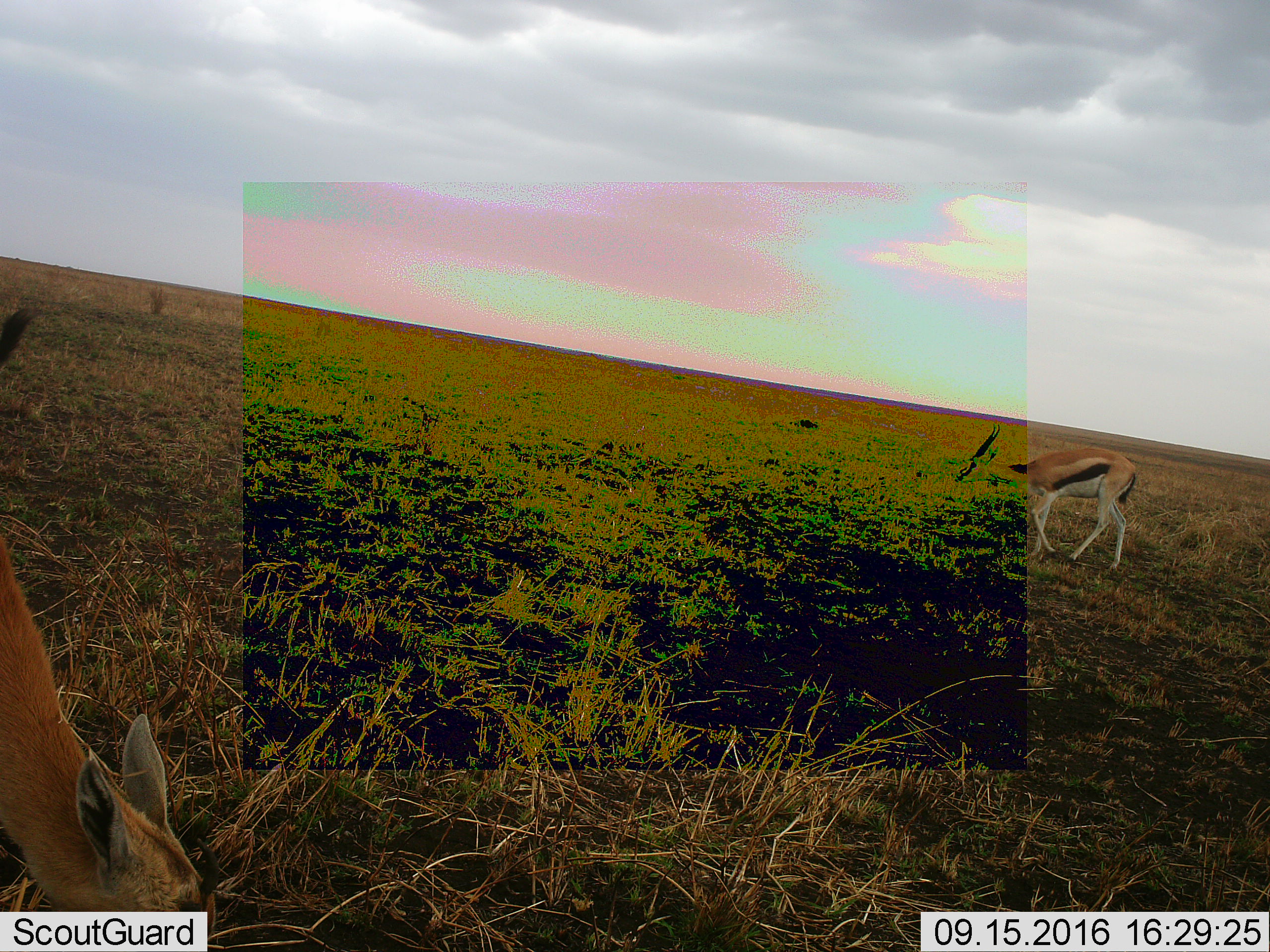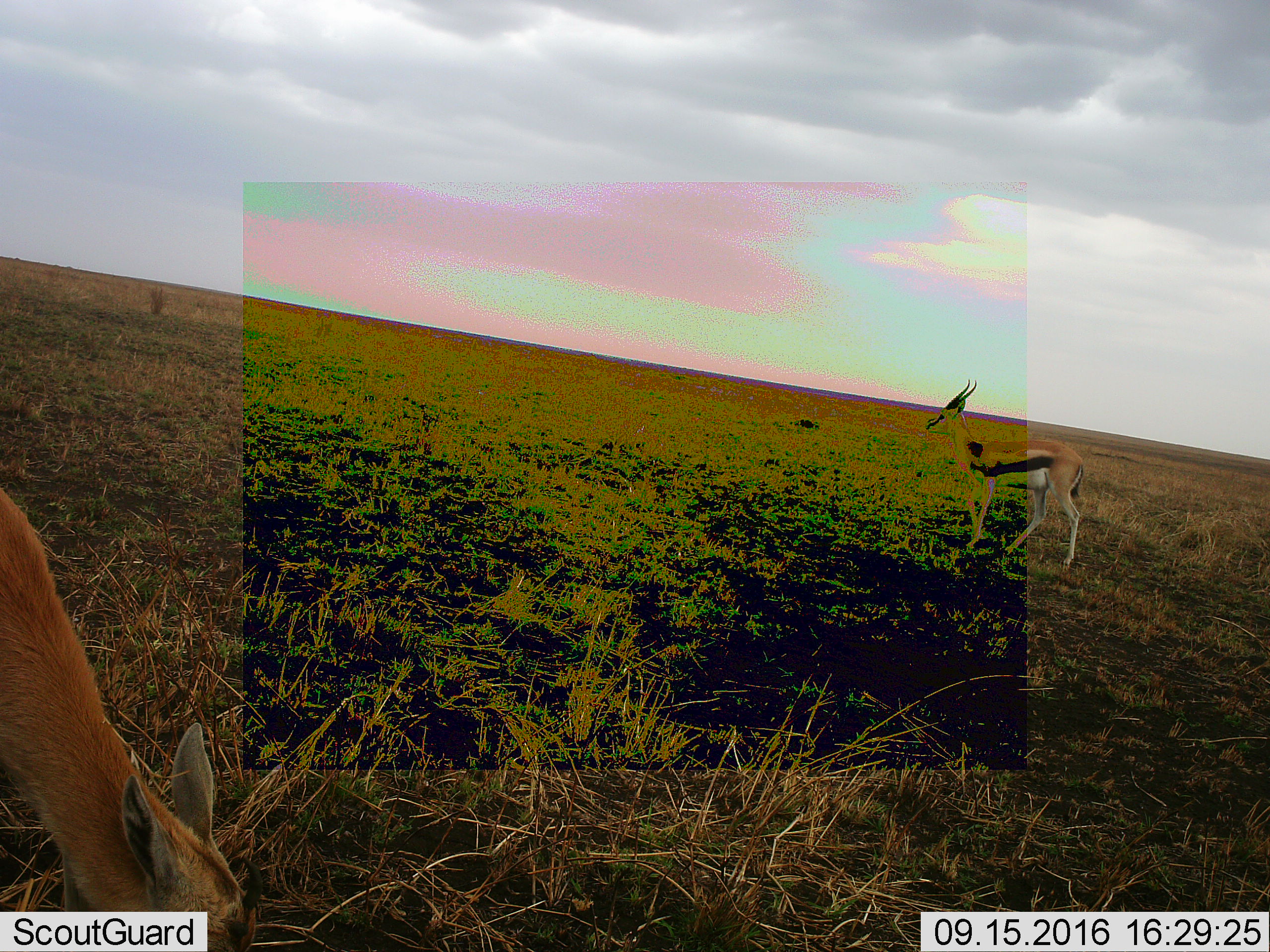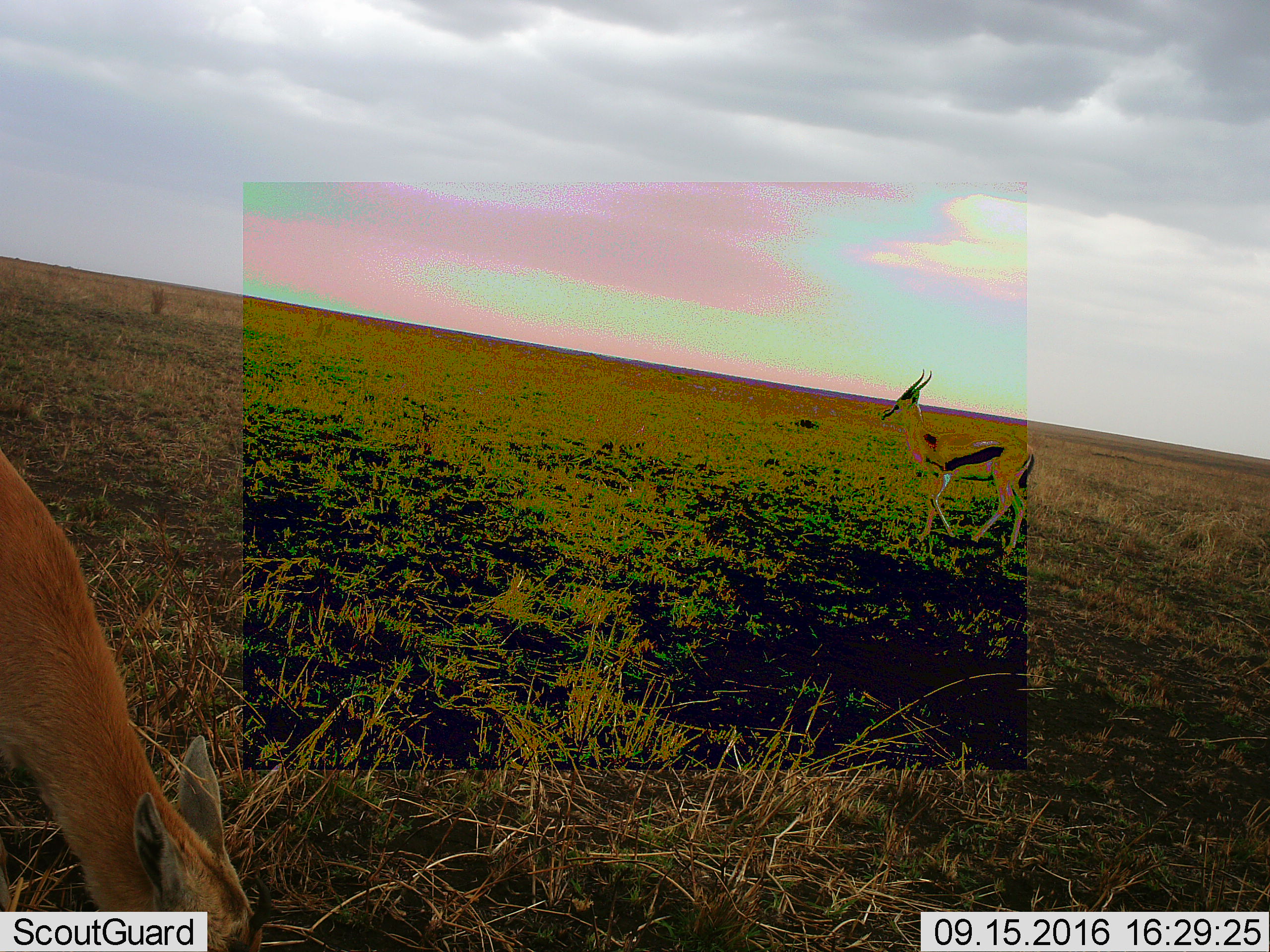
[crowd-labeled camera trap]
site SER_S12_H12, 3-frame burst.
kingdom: Animalia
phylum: Chordata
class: Mammalia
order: Artiodactyla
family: Bovidae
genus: Eudorcas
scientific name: Eudorcas thomsonii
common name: thomson's gazelle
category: gazellethomsons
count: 2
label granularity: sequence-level